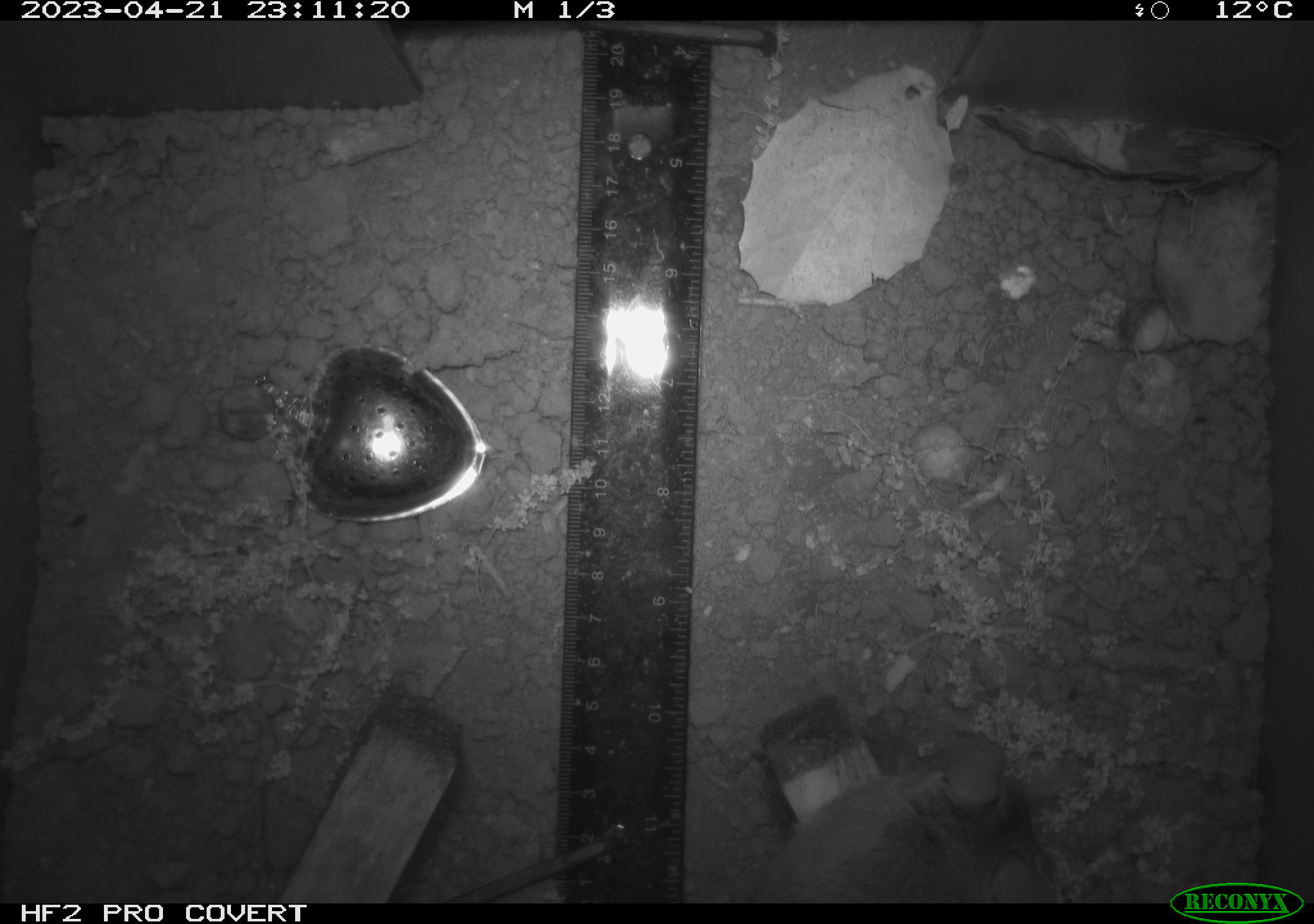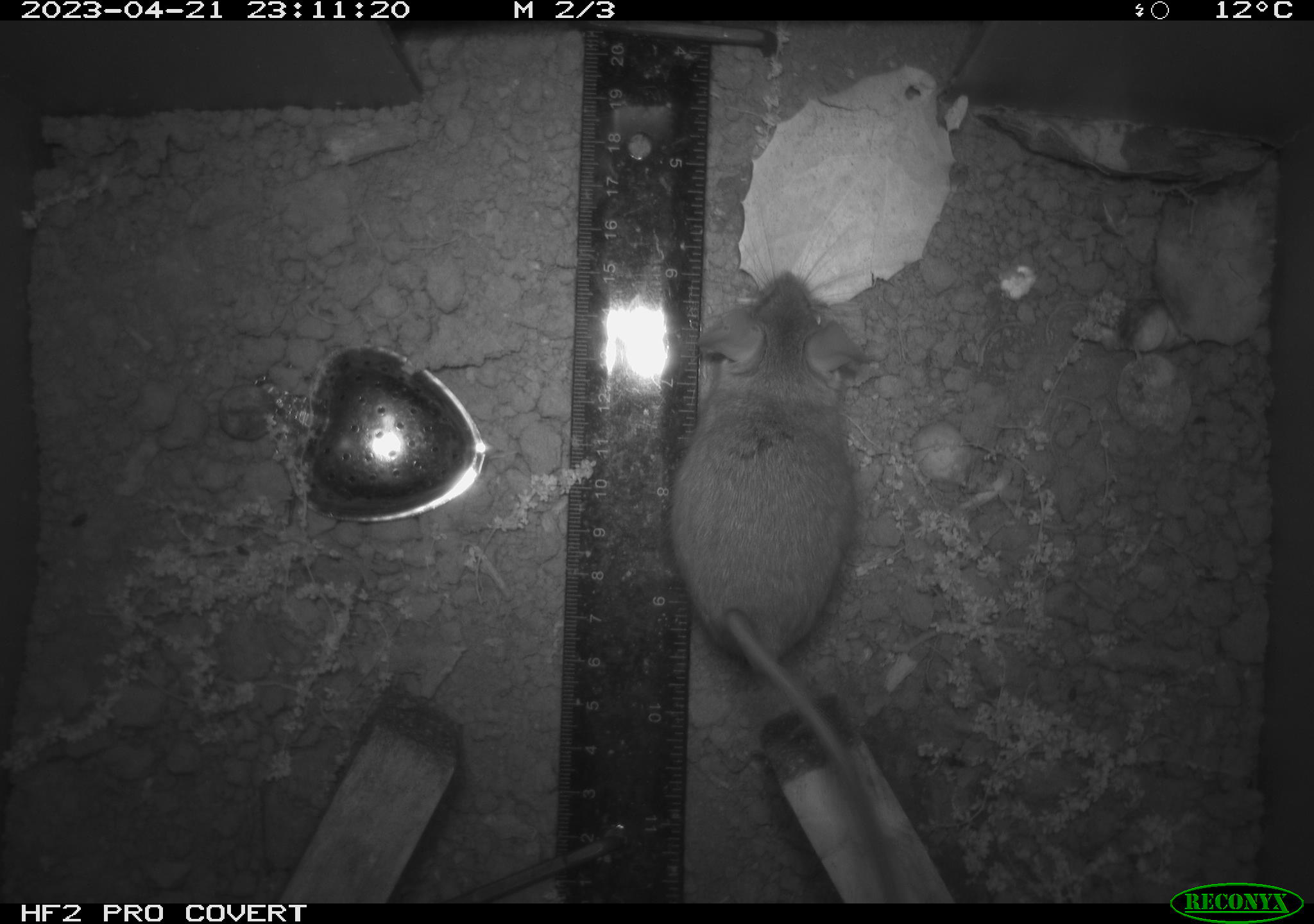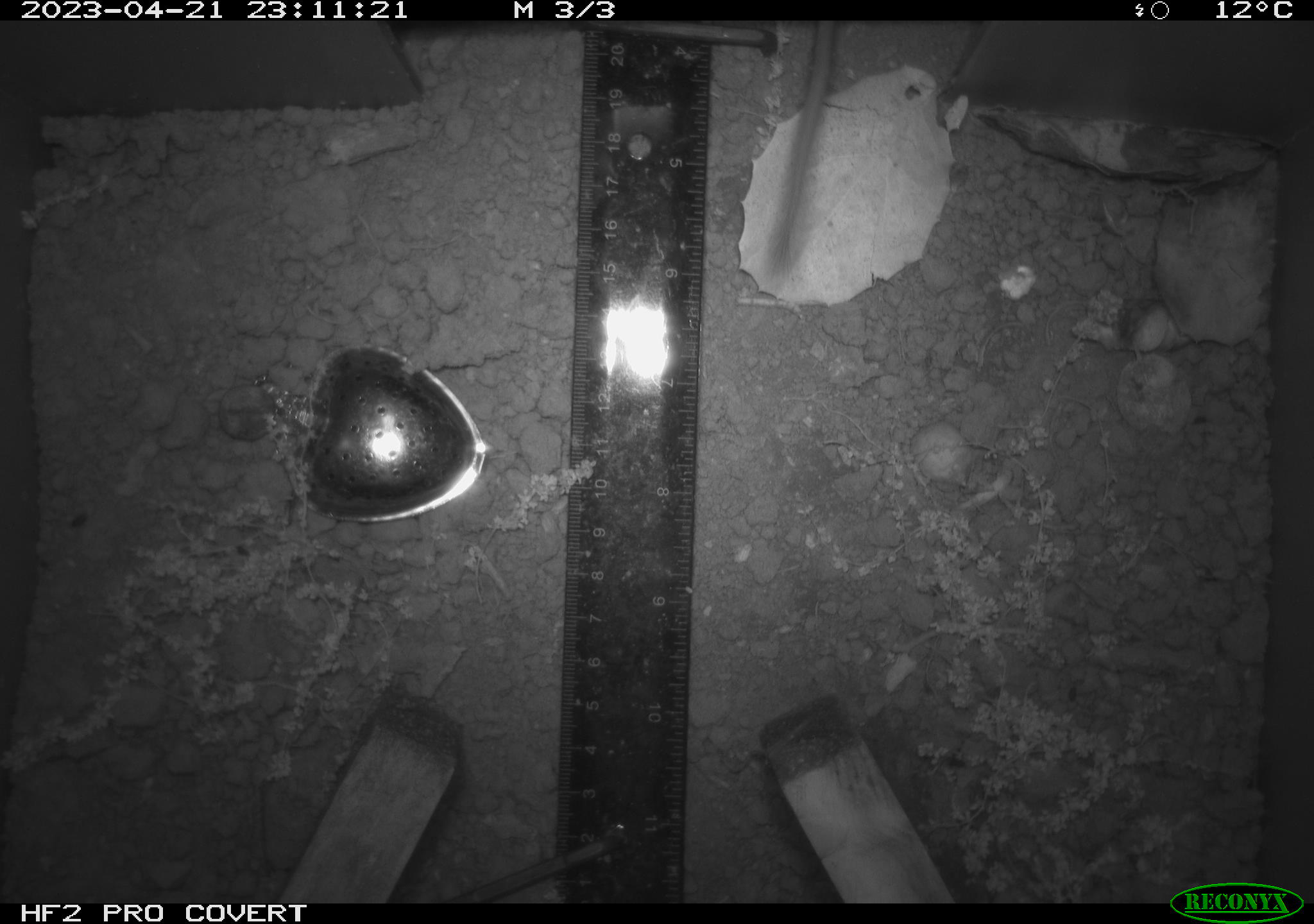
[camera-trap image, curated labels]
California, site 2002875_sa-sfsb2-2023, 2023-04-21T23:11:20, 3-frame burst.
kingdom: Animalia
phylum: Chordata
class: Mammalia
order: Rodentia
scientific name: Rodentia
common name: mouse species